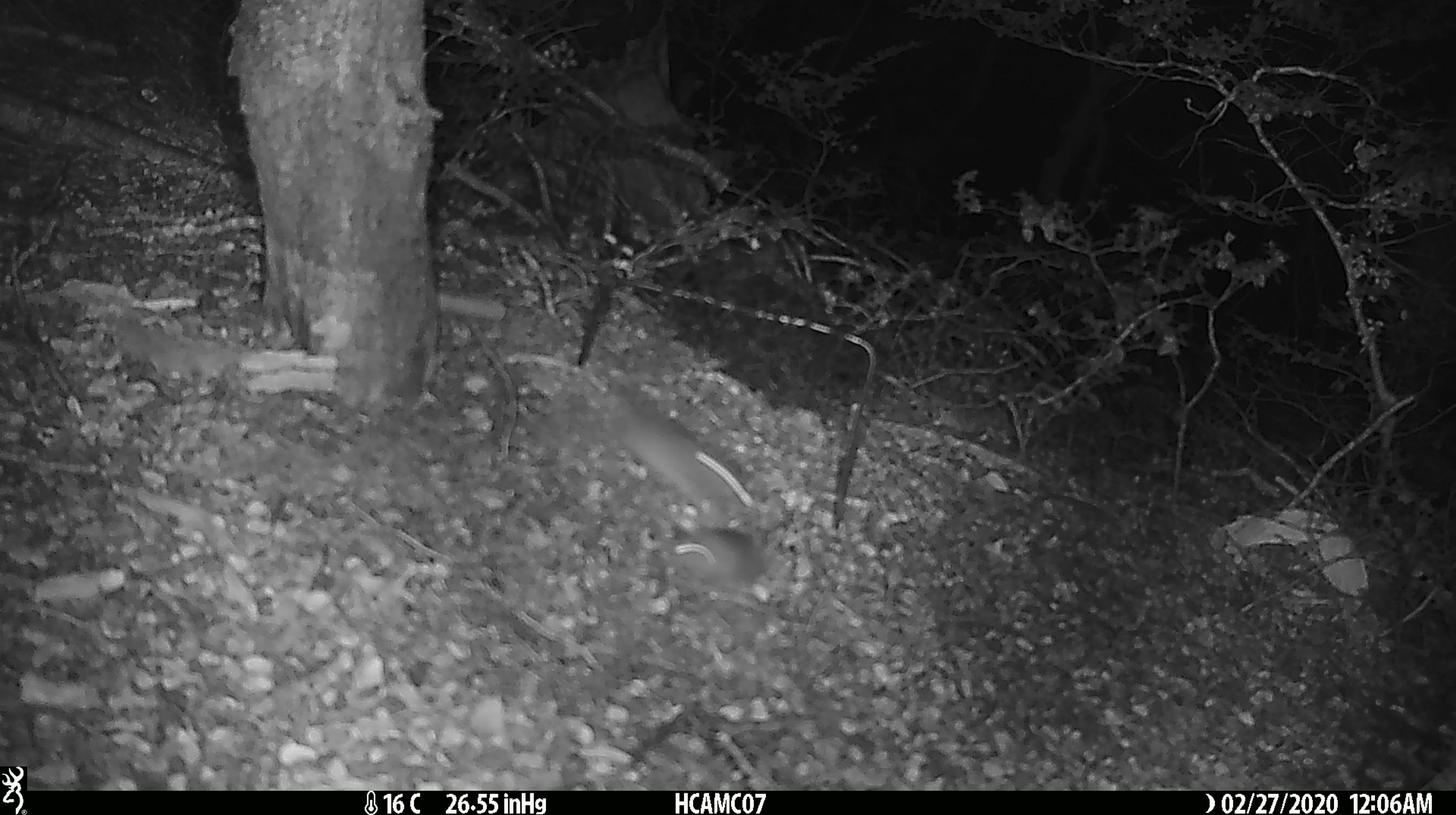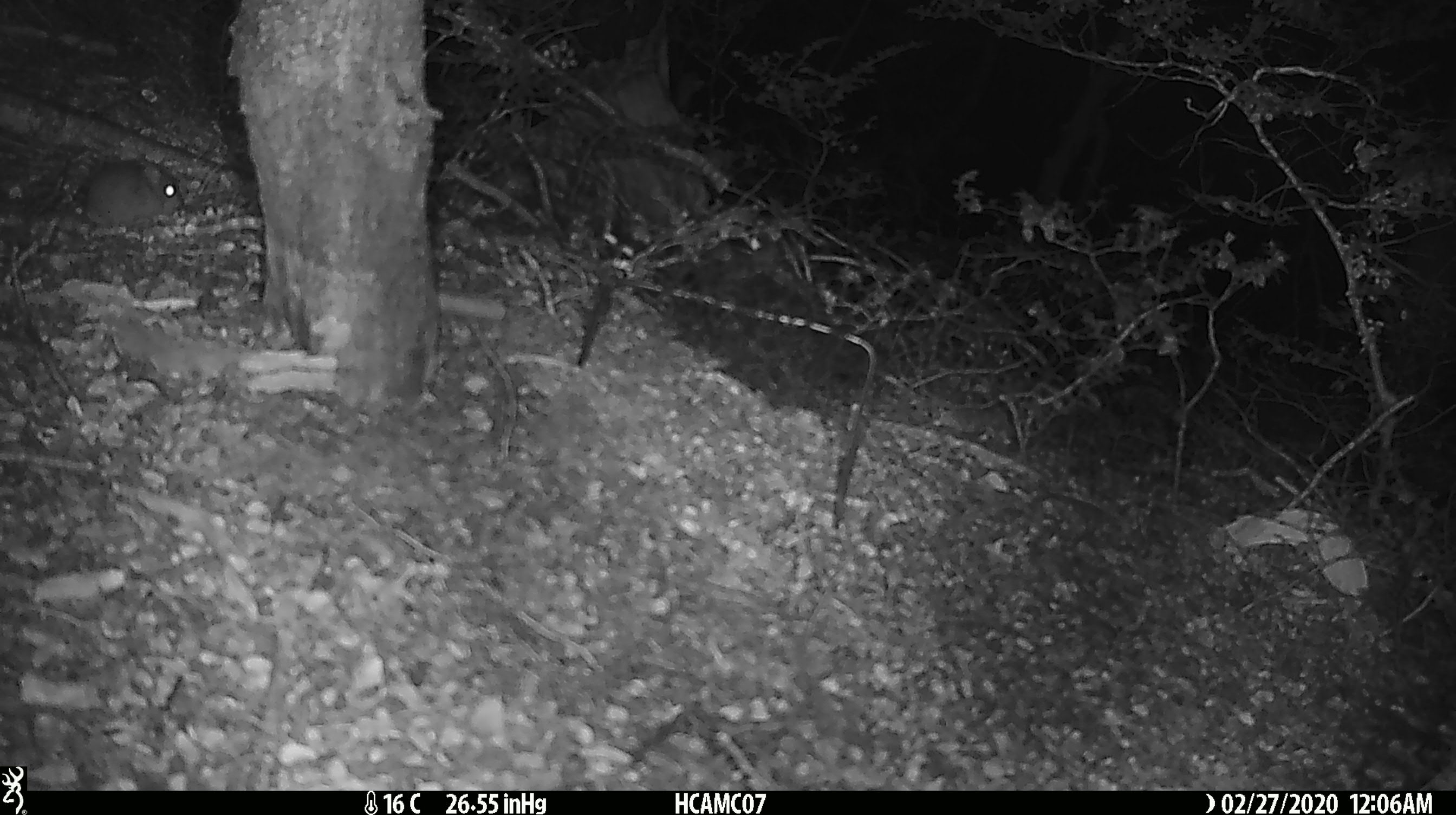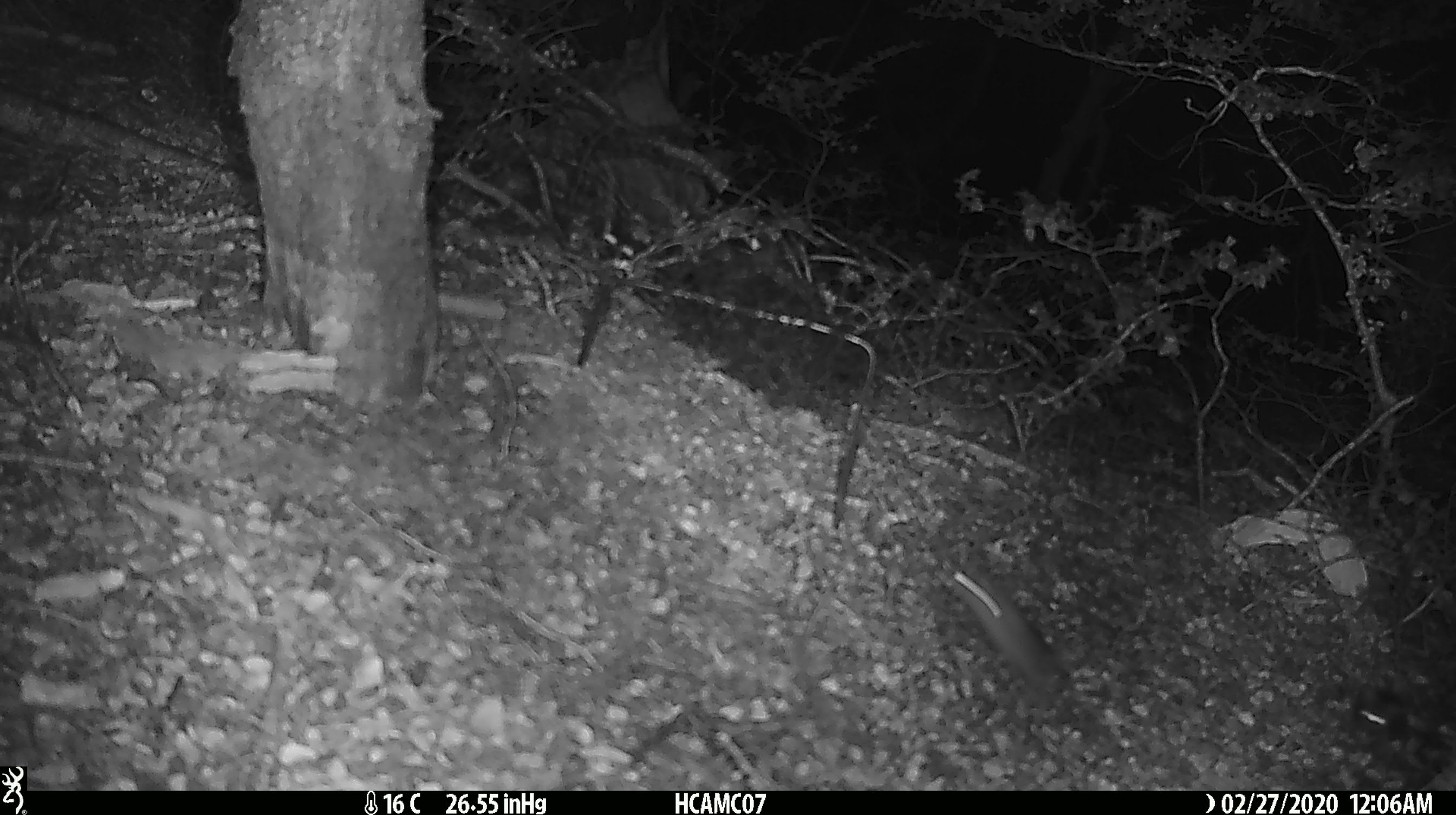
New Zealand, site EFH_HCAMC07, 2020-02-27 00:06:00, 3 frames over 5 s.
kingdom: Animalia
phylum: Chordata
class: Mammalia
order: Rodentia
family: Muridae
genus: Mus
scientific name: Mus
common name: mouse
Mouse (Mus).